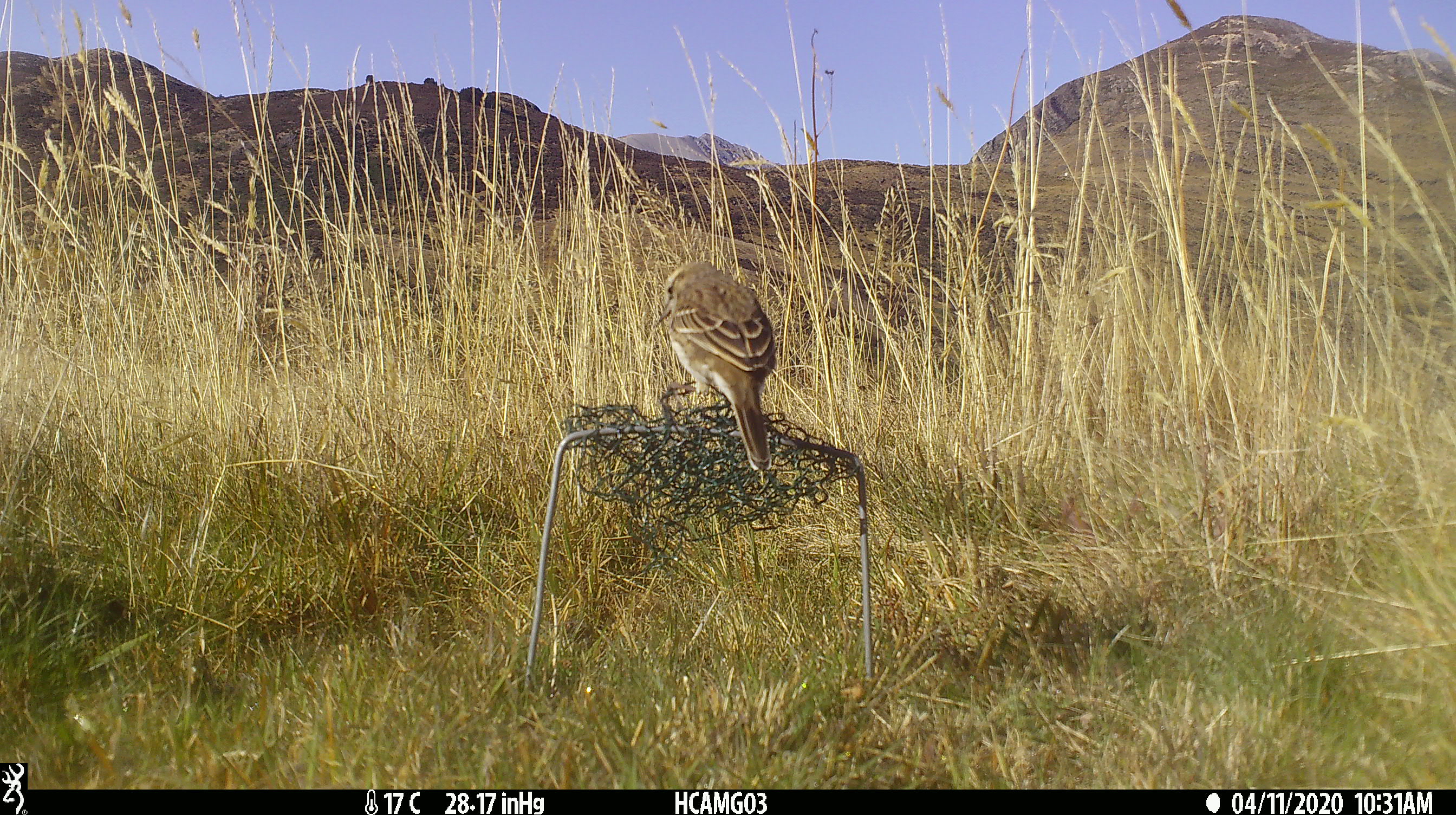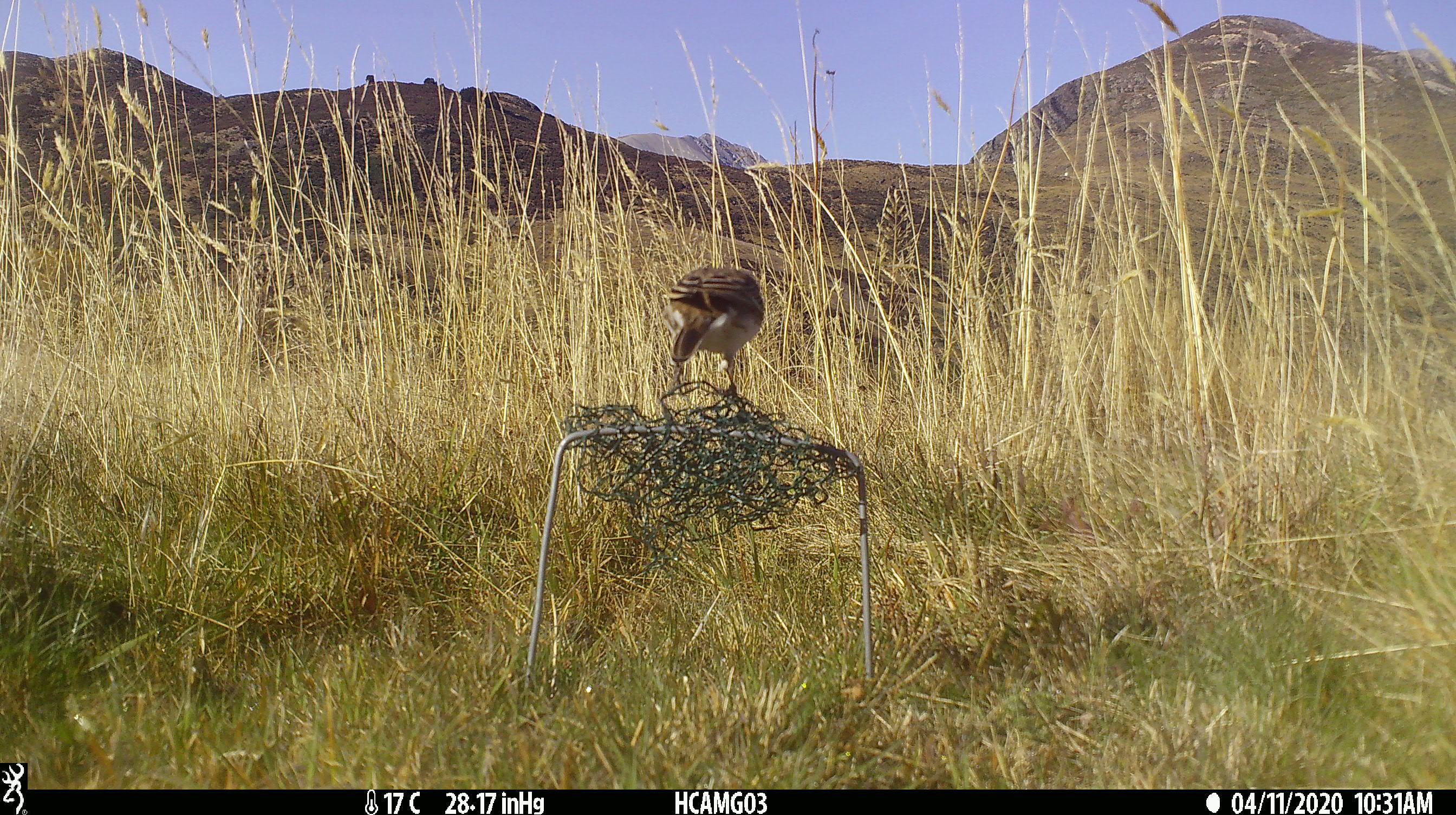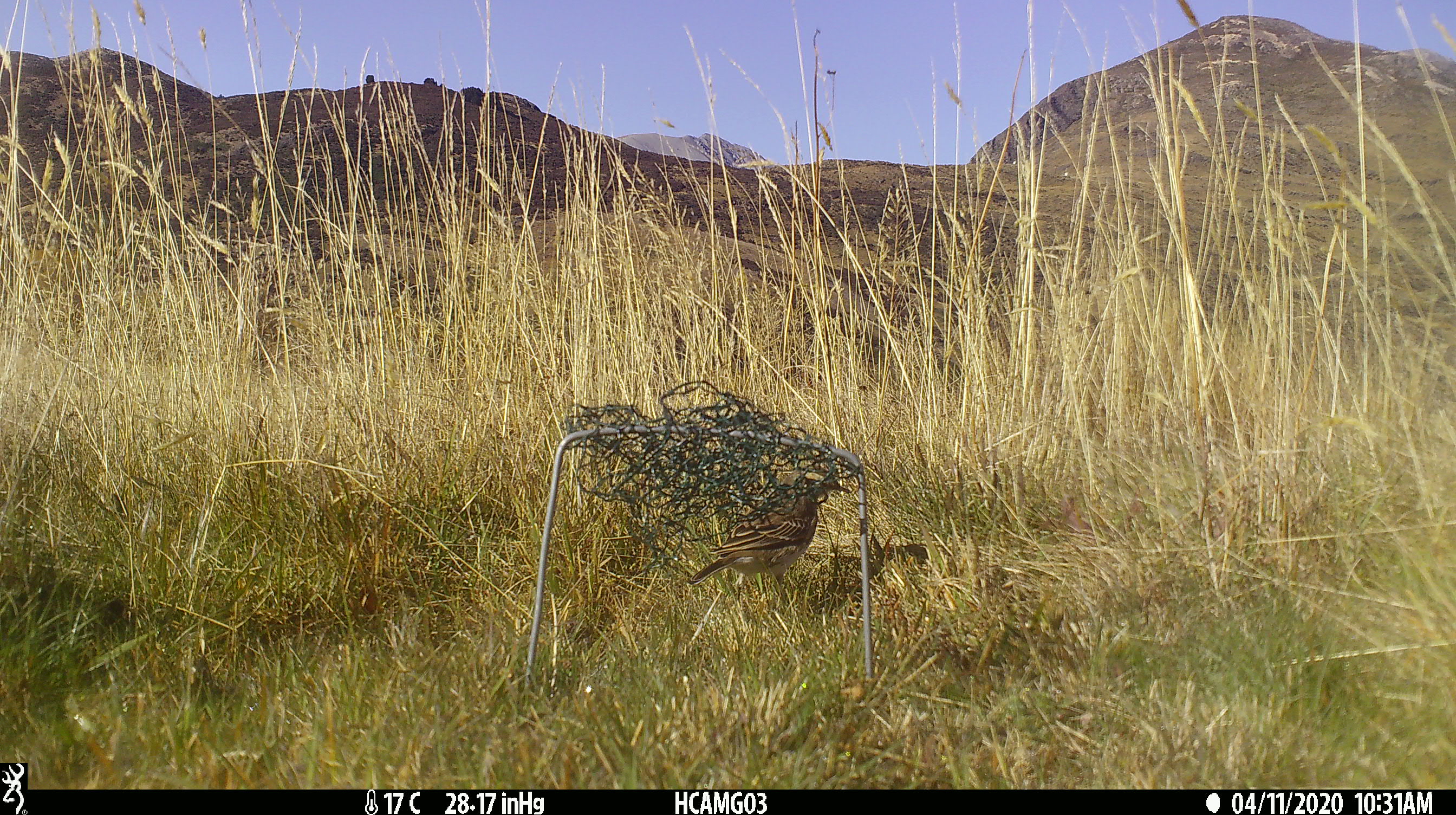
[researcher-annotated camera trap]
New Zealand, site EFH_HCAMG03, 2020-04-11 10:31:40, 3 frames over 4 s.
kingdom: Animalia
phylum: Chordata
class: Aves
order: Passeriformes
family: Motacillidae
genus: Anthus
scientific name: Anthus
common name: pipit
Pipit (Anthus).